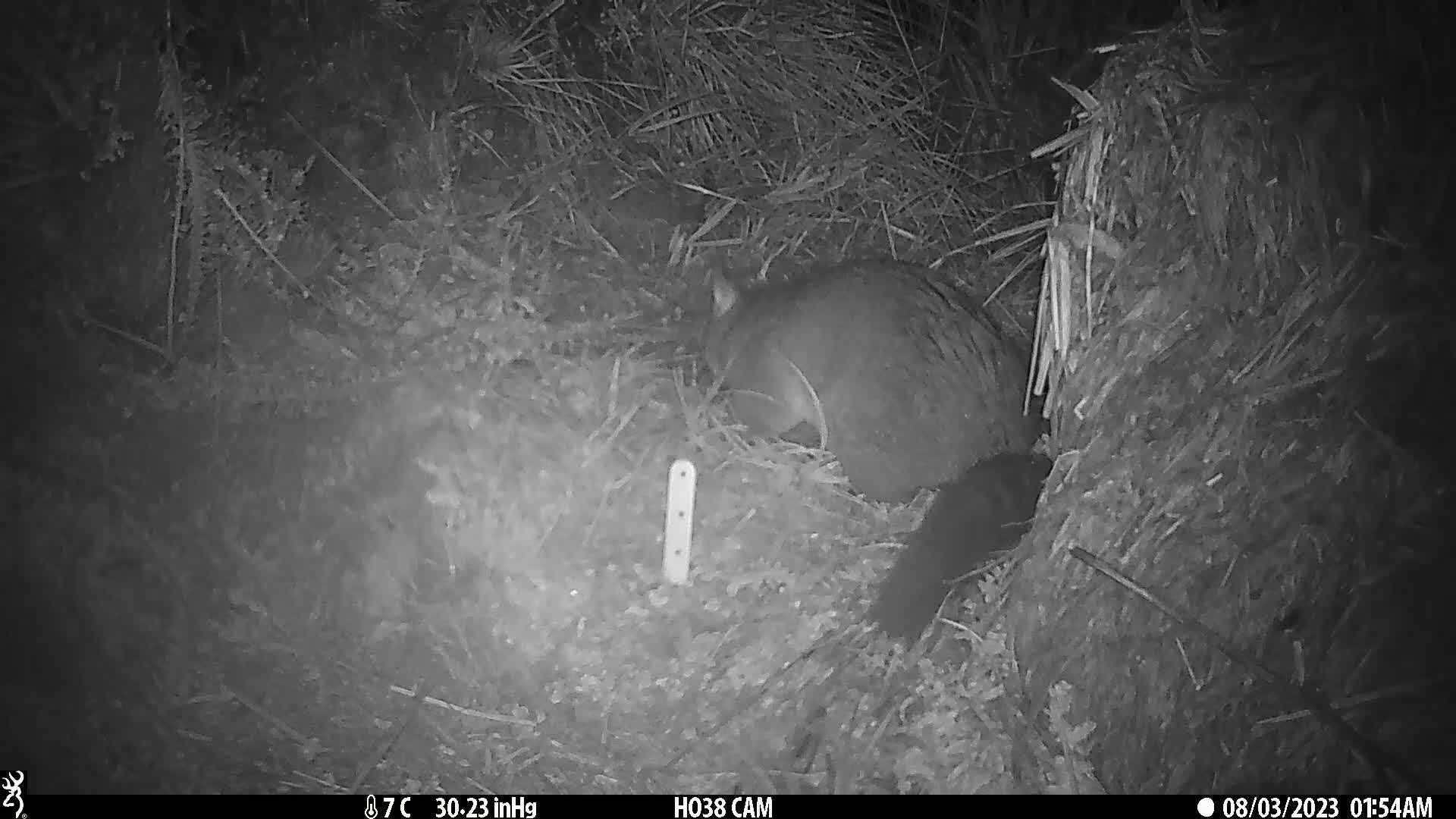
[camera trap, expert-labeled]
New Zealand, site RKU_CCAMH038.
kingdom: Animalia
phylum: Chordata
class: Mammalia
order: Diprotodontia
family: Phalangeridae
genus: Trichosurus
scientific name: Trichosurus vulpecula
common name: common brushtail possum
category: possum